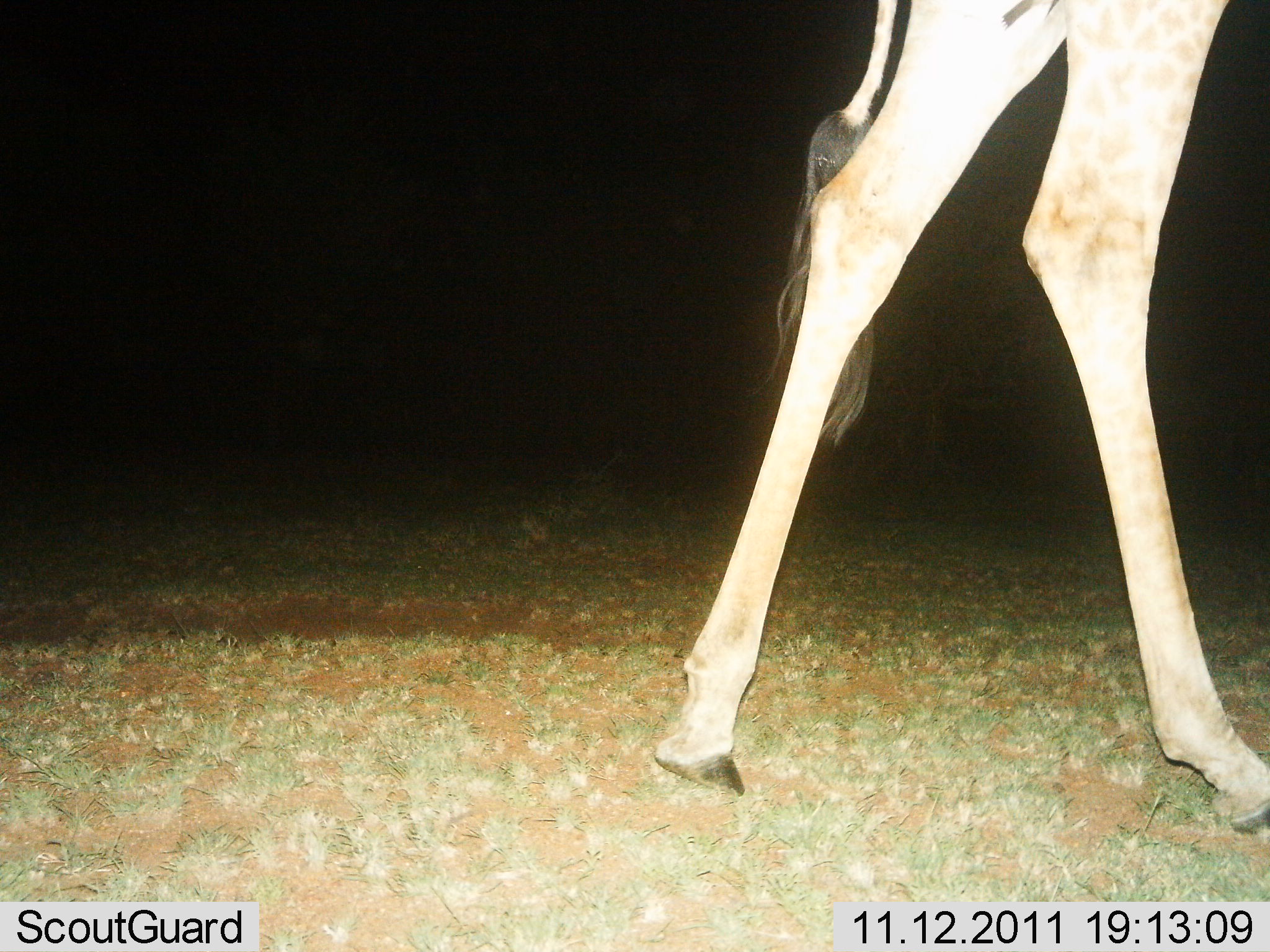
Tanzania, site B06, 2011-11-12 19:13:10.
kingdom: Animalia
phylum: Chordata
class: Mammalia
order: Artiodactyla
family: Giraffidae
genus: Giraffa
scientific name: Giraffa camelopardalis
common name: giraffe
Giraffe (Giraffa camelopardalis), count 1. Behavior (volunteer vote fractions): standing 46%, resting 0%, moving 69%, interacting 0%. Young present (vote fraction): 0%. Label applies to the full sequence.